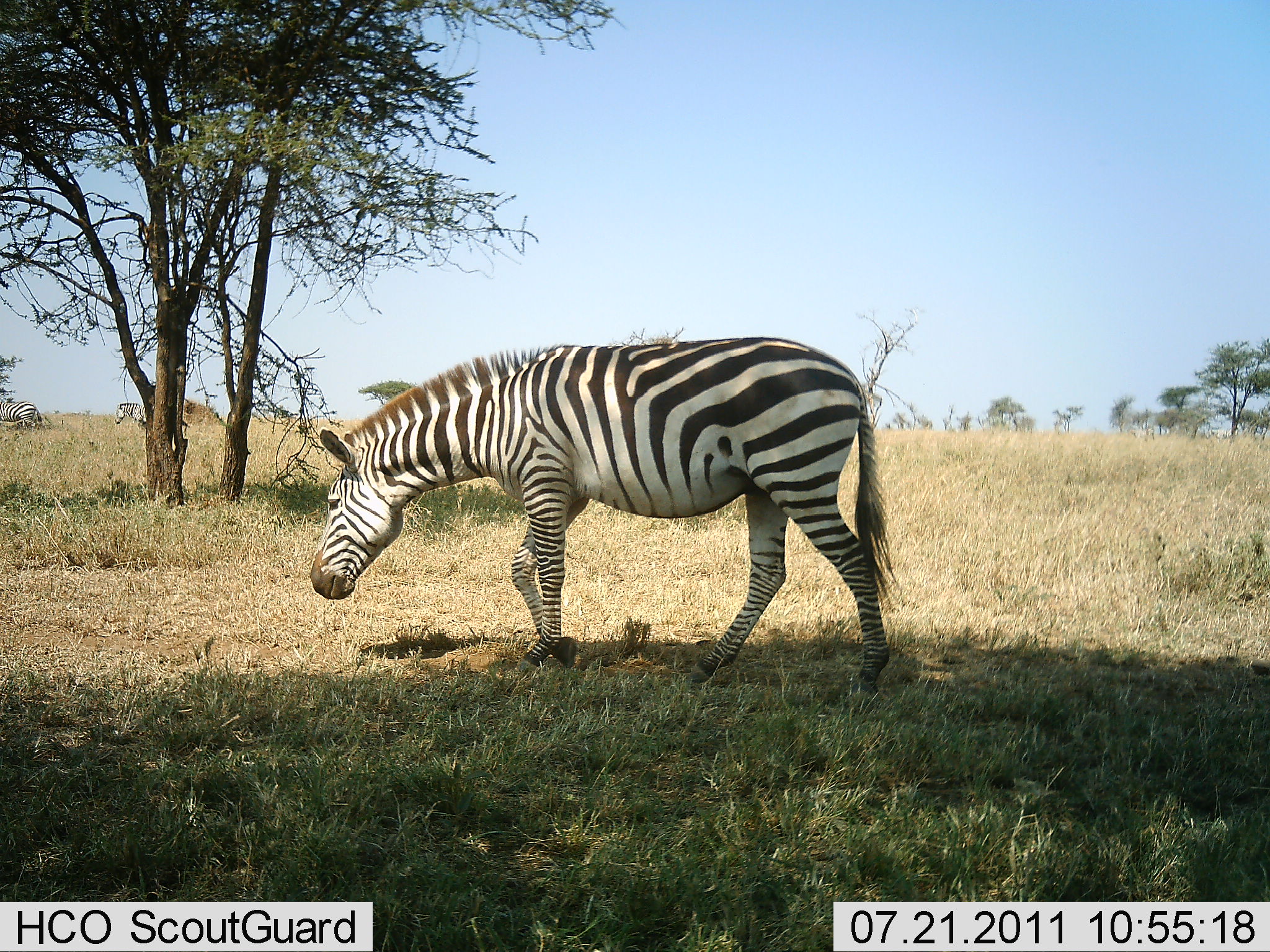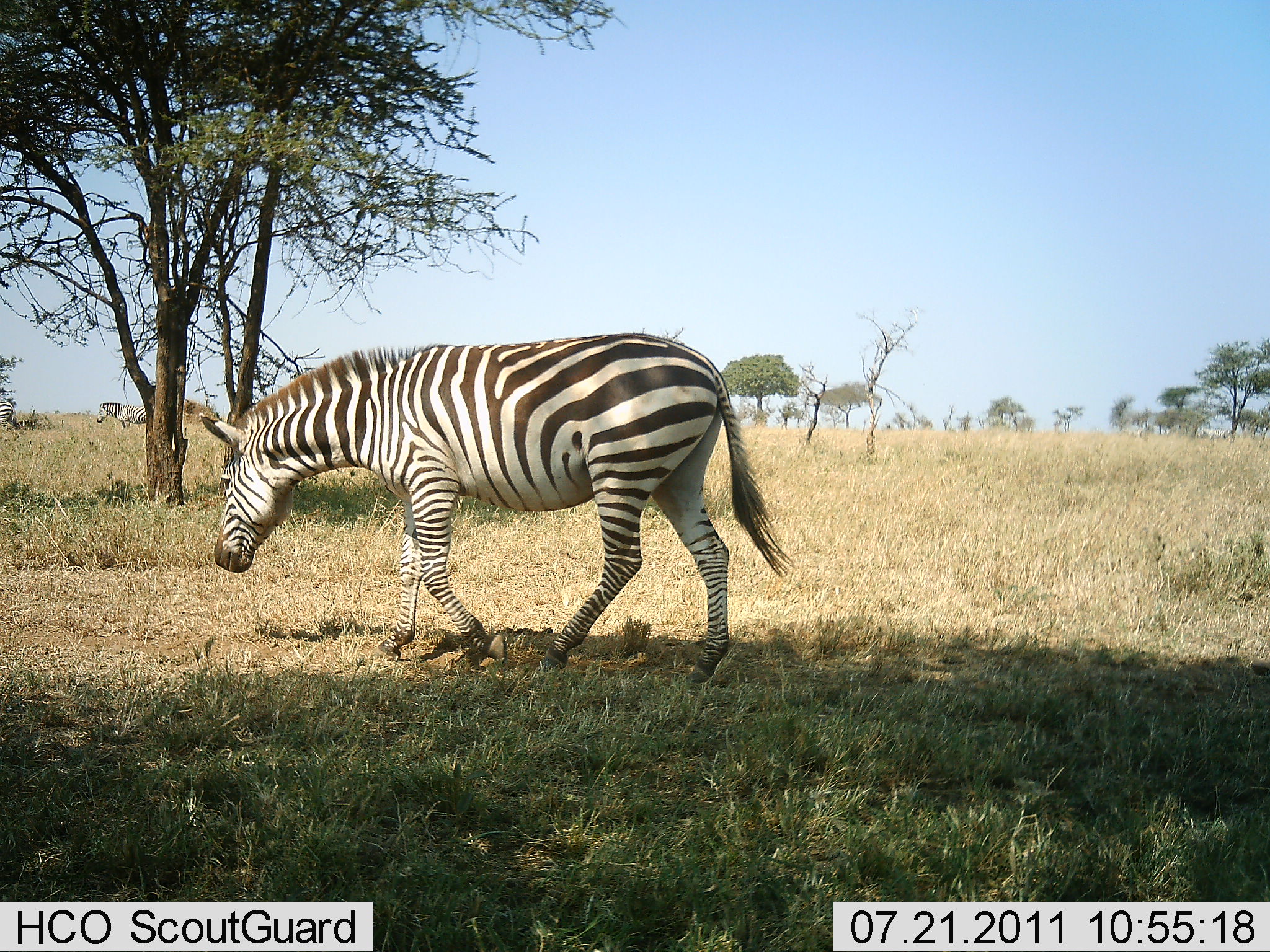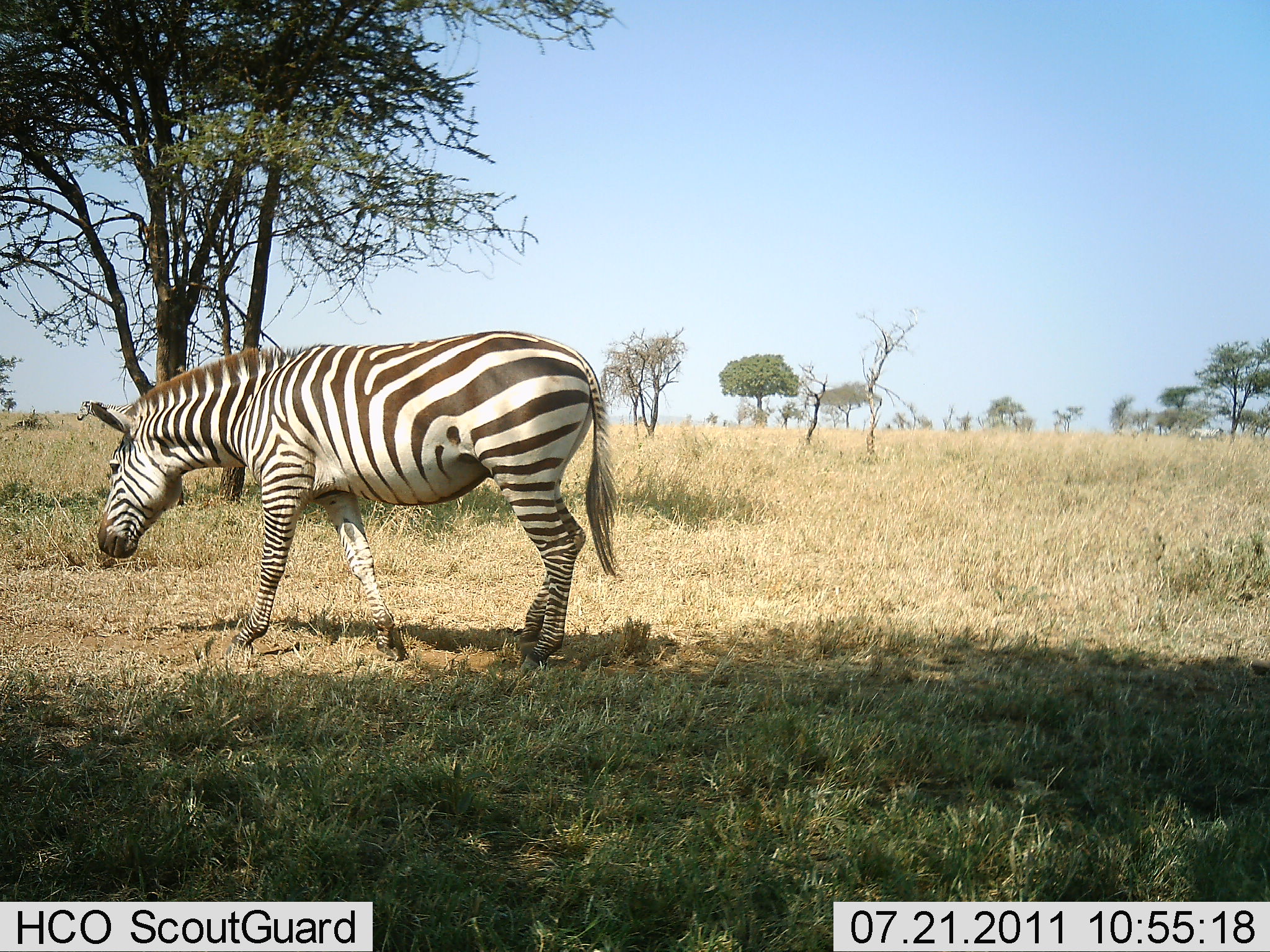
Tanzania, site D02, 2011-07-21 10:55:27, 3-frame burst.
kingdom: Animalia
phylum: Chordata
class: Mammalia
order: Perissodactyla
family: Equidae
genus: Equus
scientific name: Equus quagga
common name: plains zebra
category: zebra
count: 3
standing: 13%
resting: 0%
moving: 100%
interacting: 0%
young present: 0%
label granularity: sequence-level